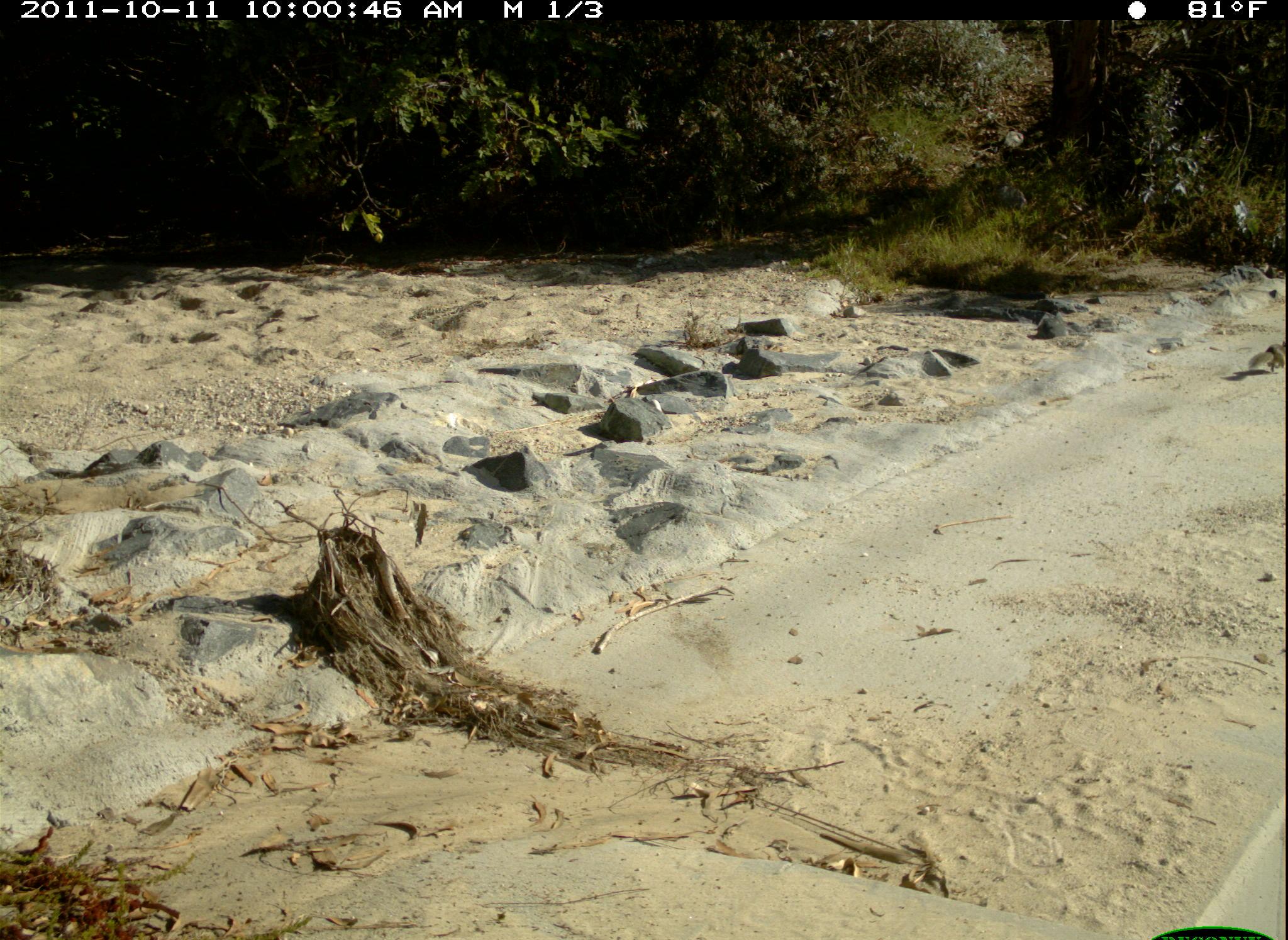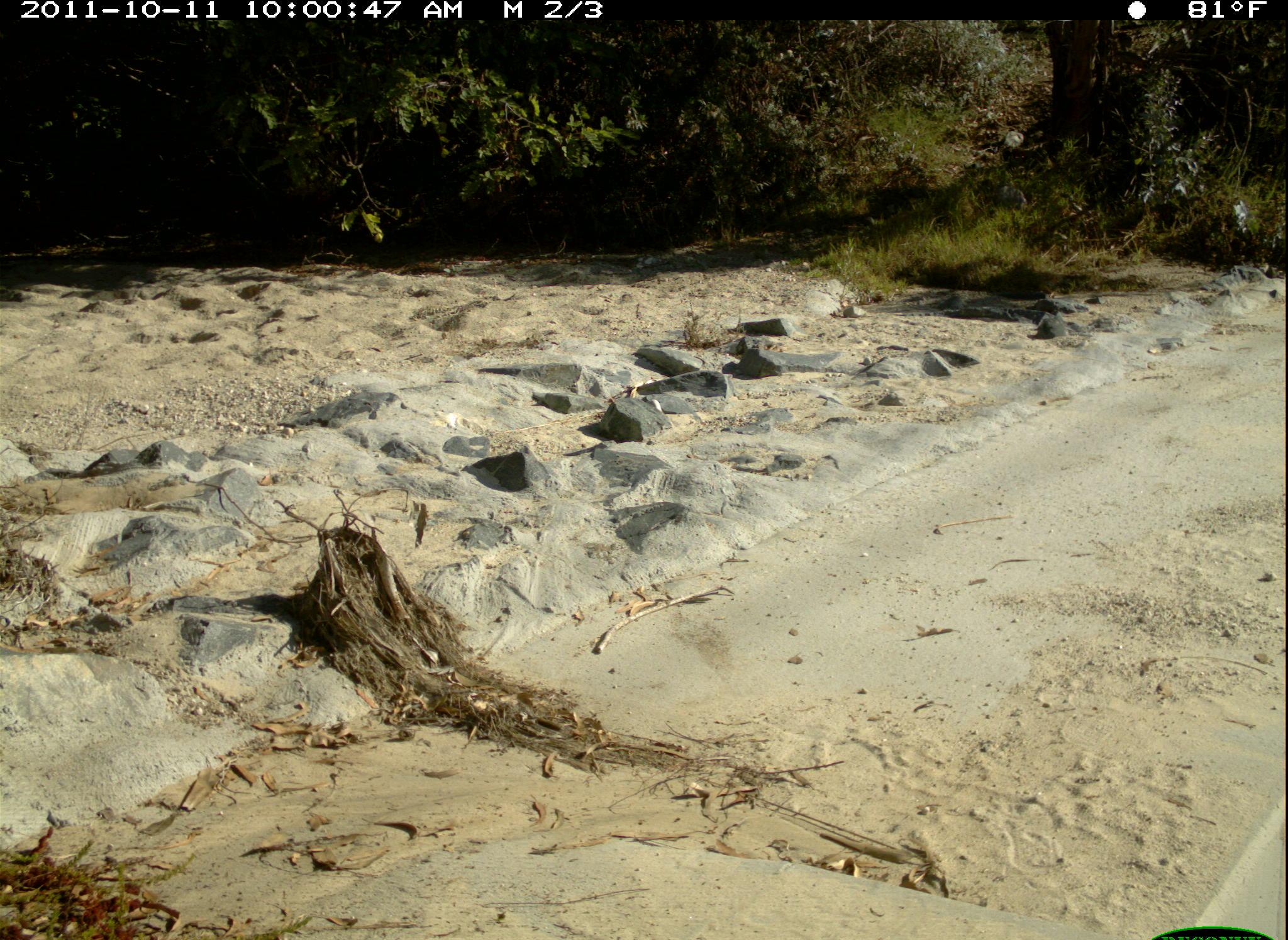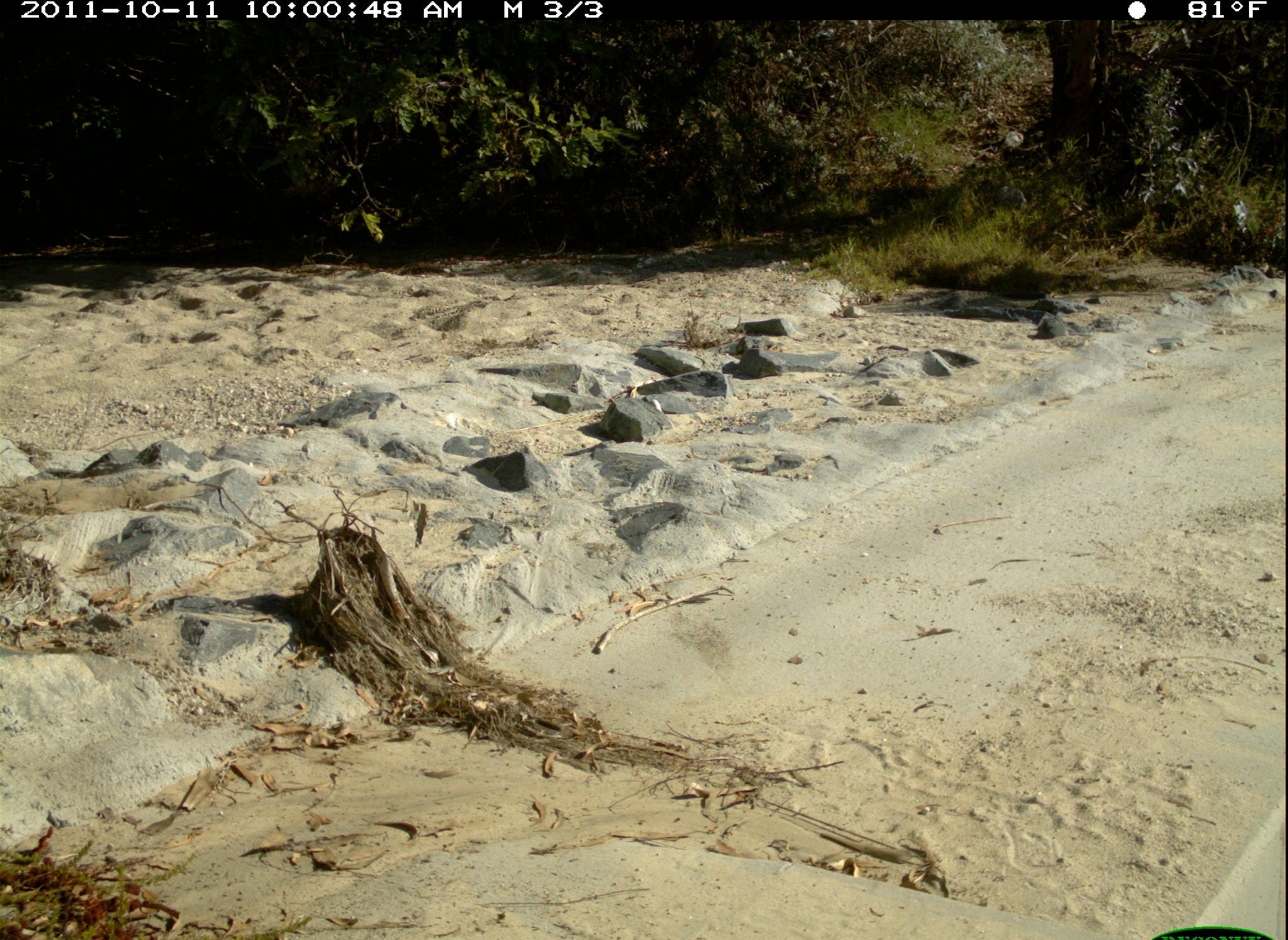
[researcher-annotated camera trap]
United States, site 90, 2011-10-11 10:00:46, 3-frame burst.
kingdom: Animalia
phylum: Chordata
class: Mammalia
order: Rodentia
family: Sciuridae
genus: Sciurus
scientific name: Sciurus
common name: squirrel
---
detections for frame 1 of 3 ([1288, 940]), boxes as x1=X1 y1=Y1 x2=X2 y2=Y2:
squirrel: x1=1246 y1=324 x2=1286 y2=375